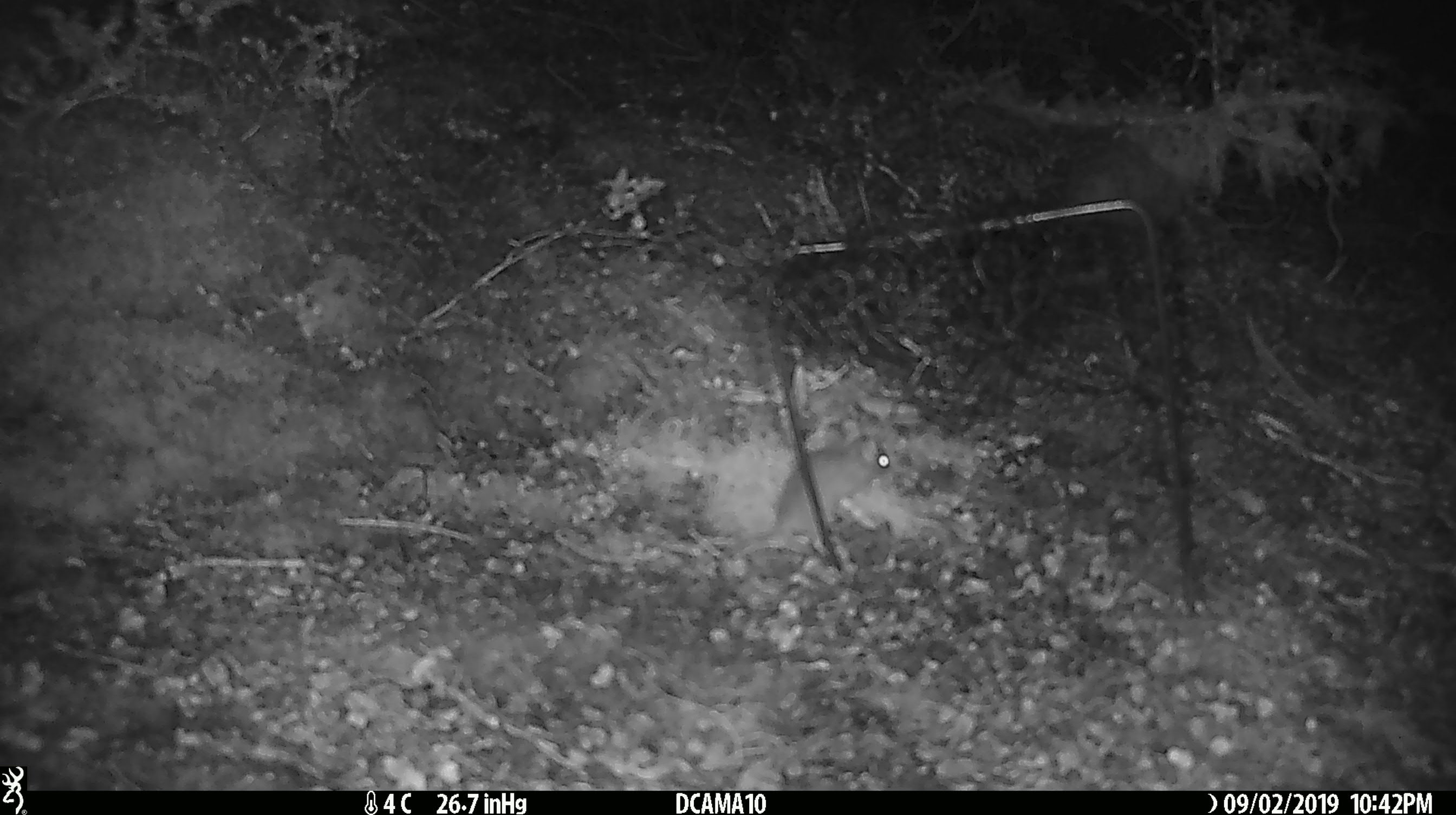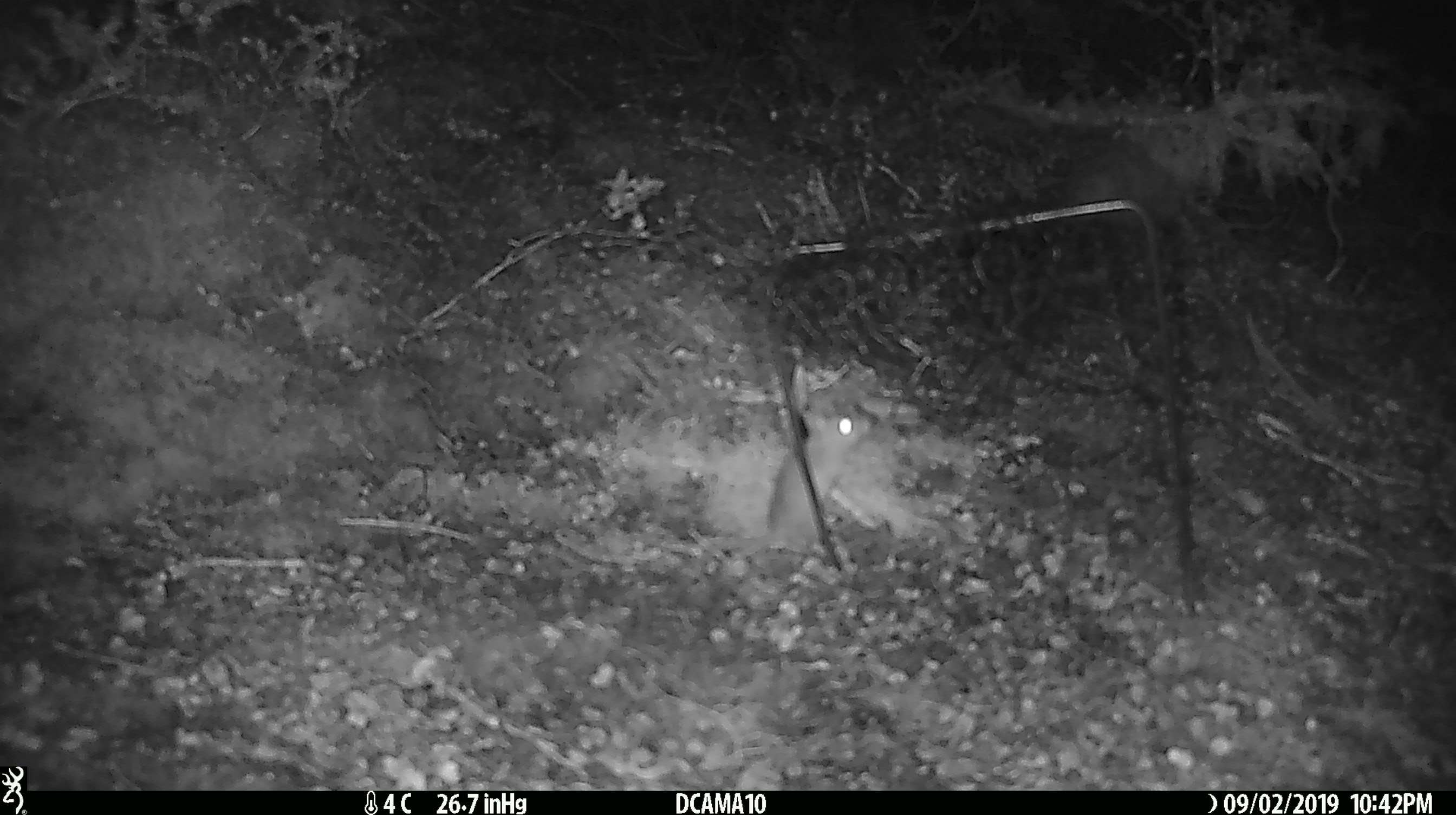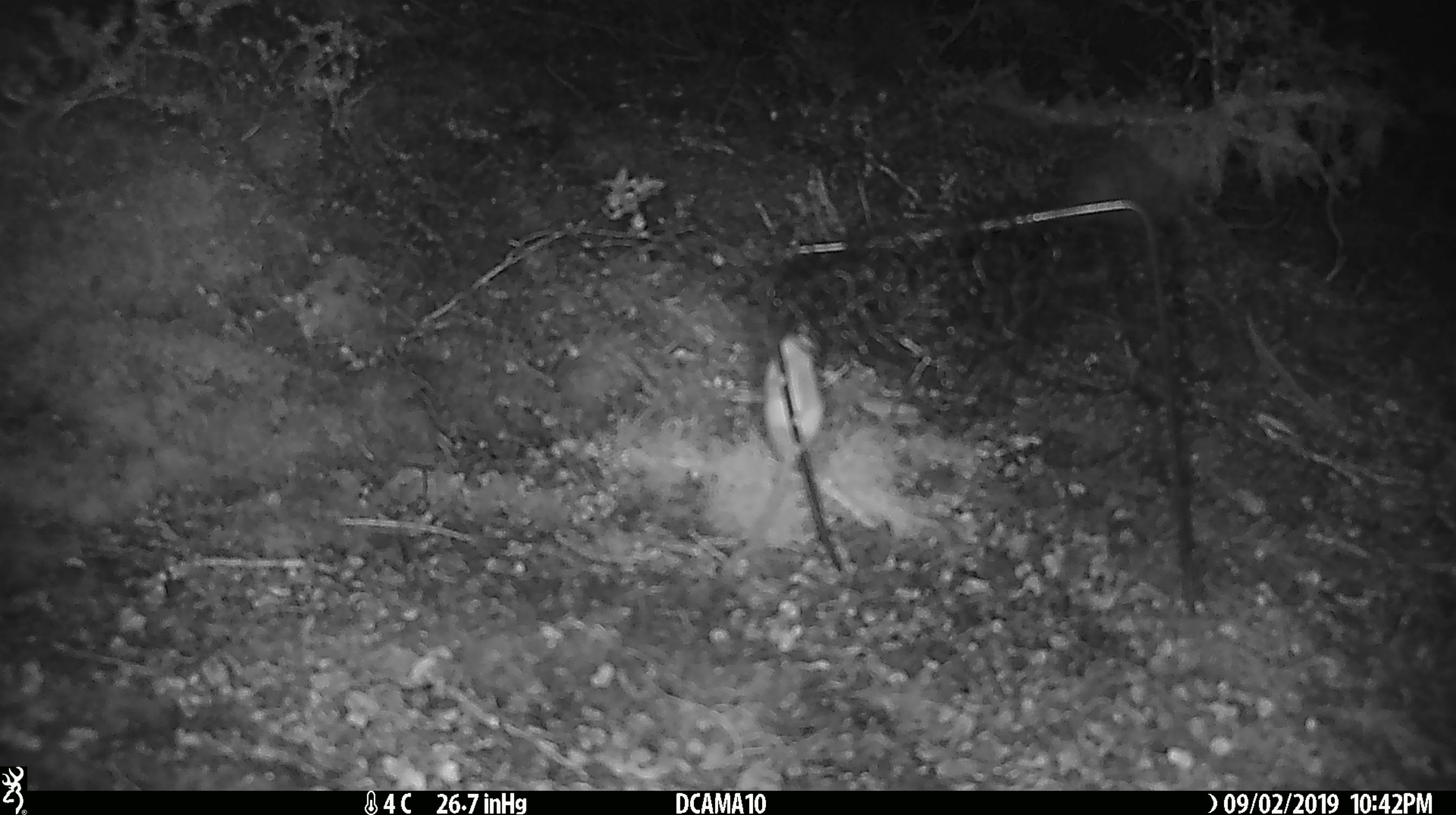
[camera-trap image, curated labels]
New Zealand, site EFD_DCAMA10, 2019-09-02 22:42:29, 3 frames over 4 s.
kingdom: Animalia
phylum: Chordata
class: Mammalia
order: Rodentia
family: Muridae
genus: Mus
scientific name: Mus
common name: mouse